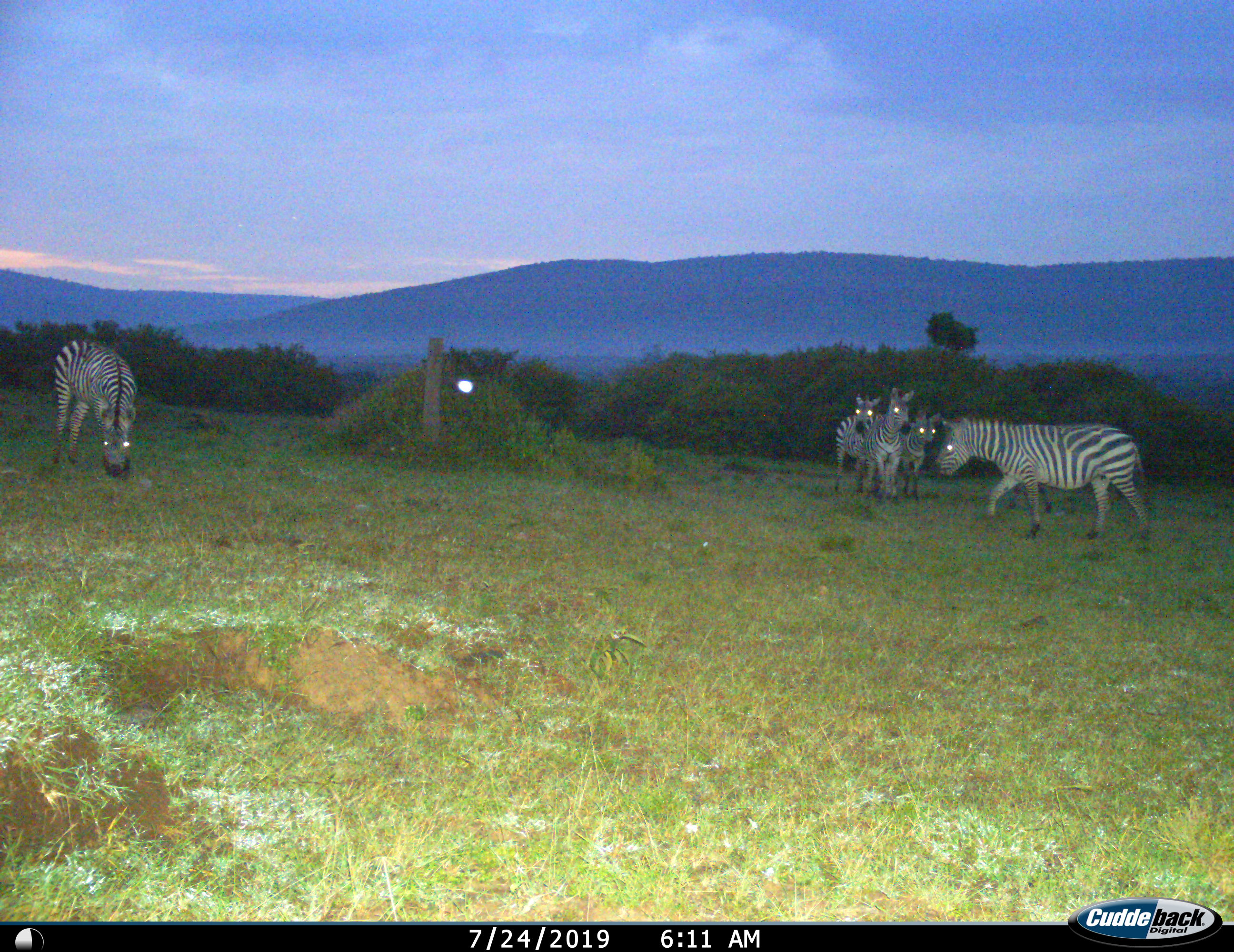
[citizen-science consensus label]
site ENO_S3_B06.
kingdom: Animalia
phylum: Chordata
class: Mammalia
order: Perissodactyla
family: Equidae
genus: Equus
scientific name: Equus quagga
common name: plains zebra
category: zebraplains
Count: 5.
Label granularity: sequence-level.